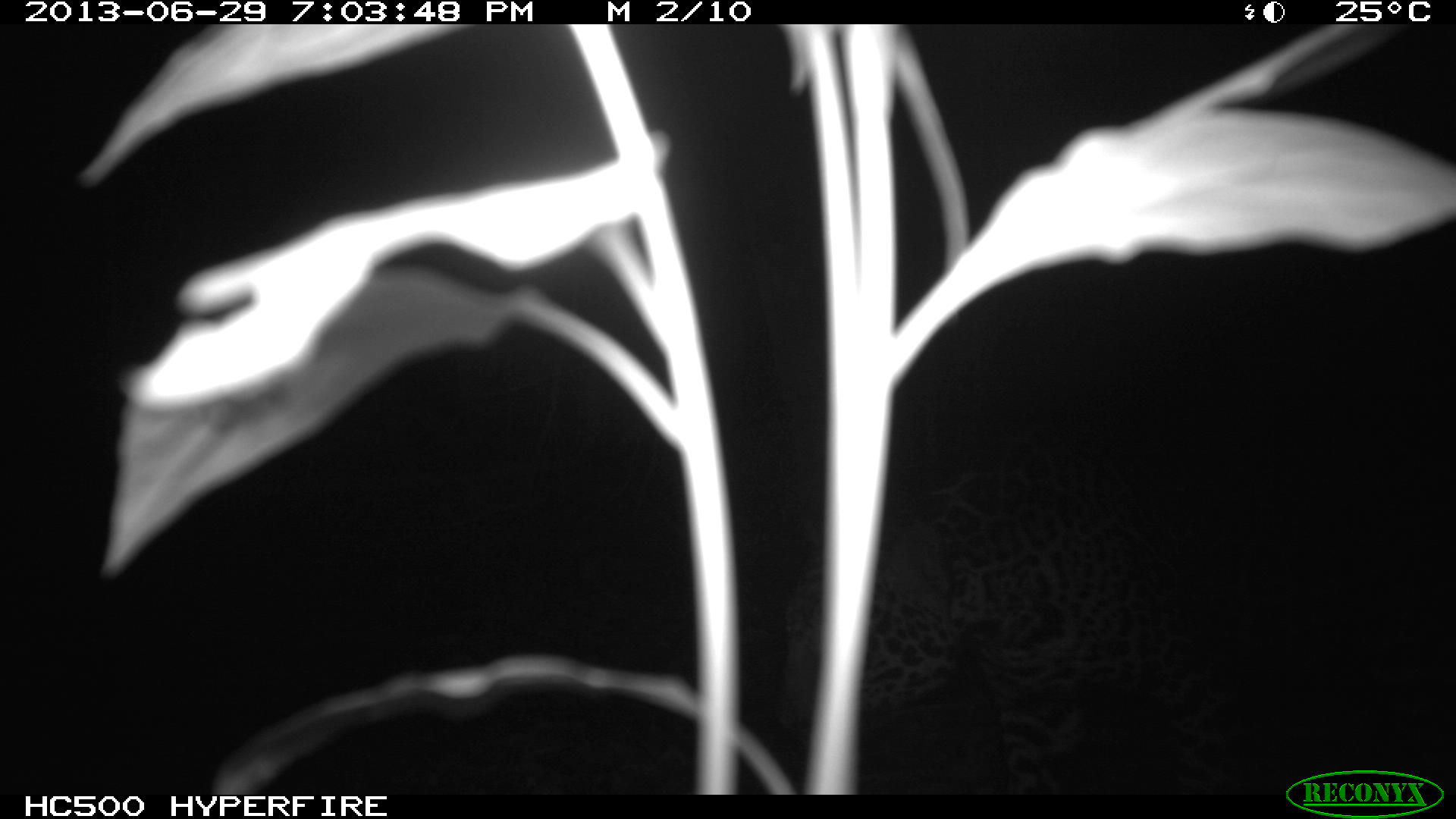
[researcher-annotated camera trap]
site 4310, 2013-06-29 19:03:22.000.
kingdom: Animalia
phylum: Chordata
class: Mammalia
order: Carnivora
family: Felidae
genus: Panthera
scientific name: Panthera onca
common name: jaguar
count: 1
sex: female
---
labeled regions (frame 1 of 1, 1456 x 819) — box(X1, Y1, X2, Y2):
panthera onca: box(773, 457, 1279, 796)